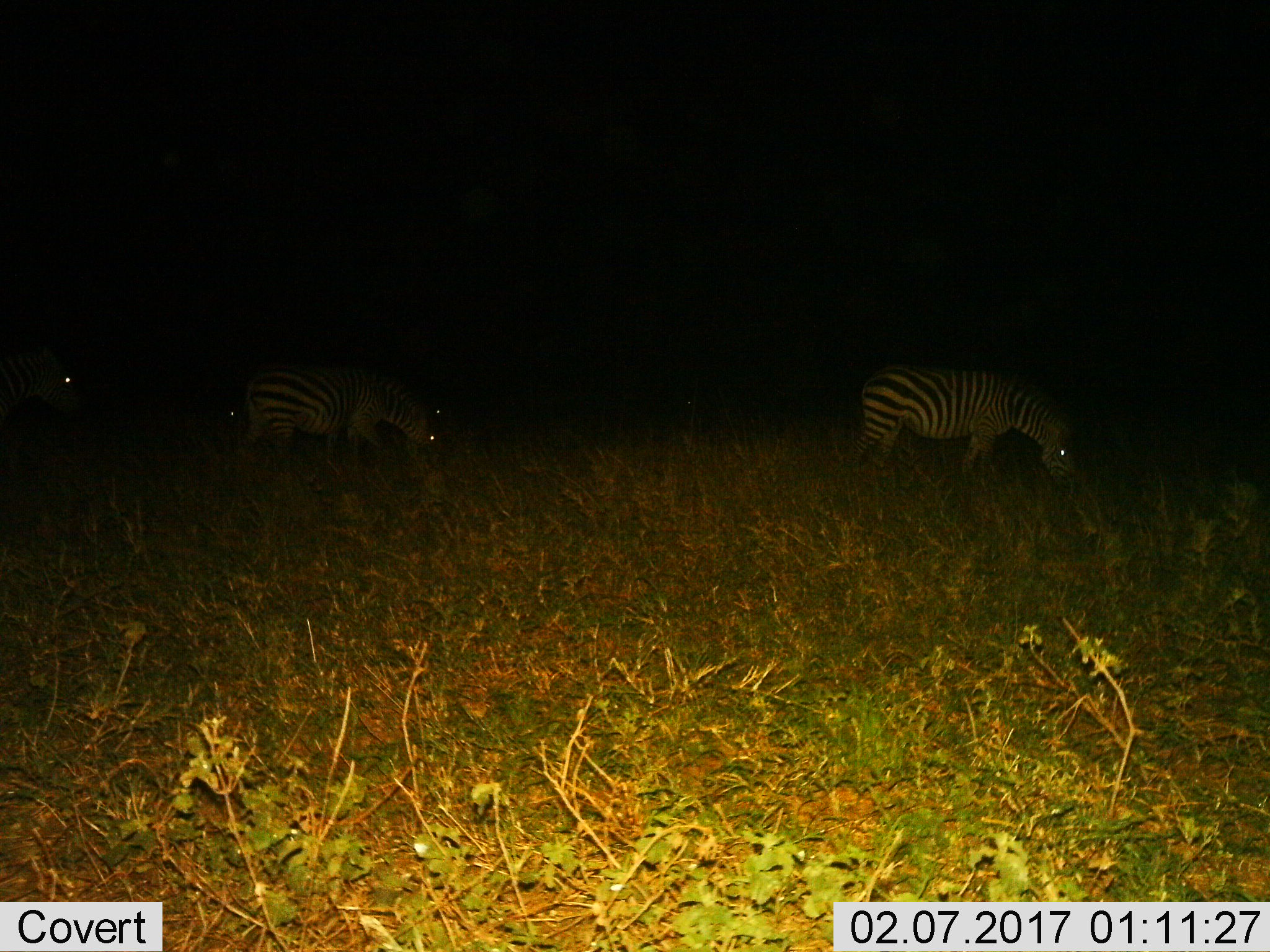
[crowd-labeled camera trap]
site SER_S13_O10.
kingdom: Animalia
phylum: Chordata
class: Mammalia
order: Perissodactyla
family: Equidae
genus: Equus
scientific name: Equus quagga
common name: plains zebra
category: zebraplains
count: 2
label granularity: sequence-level